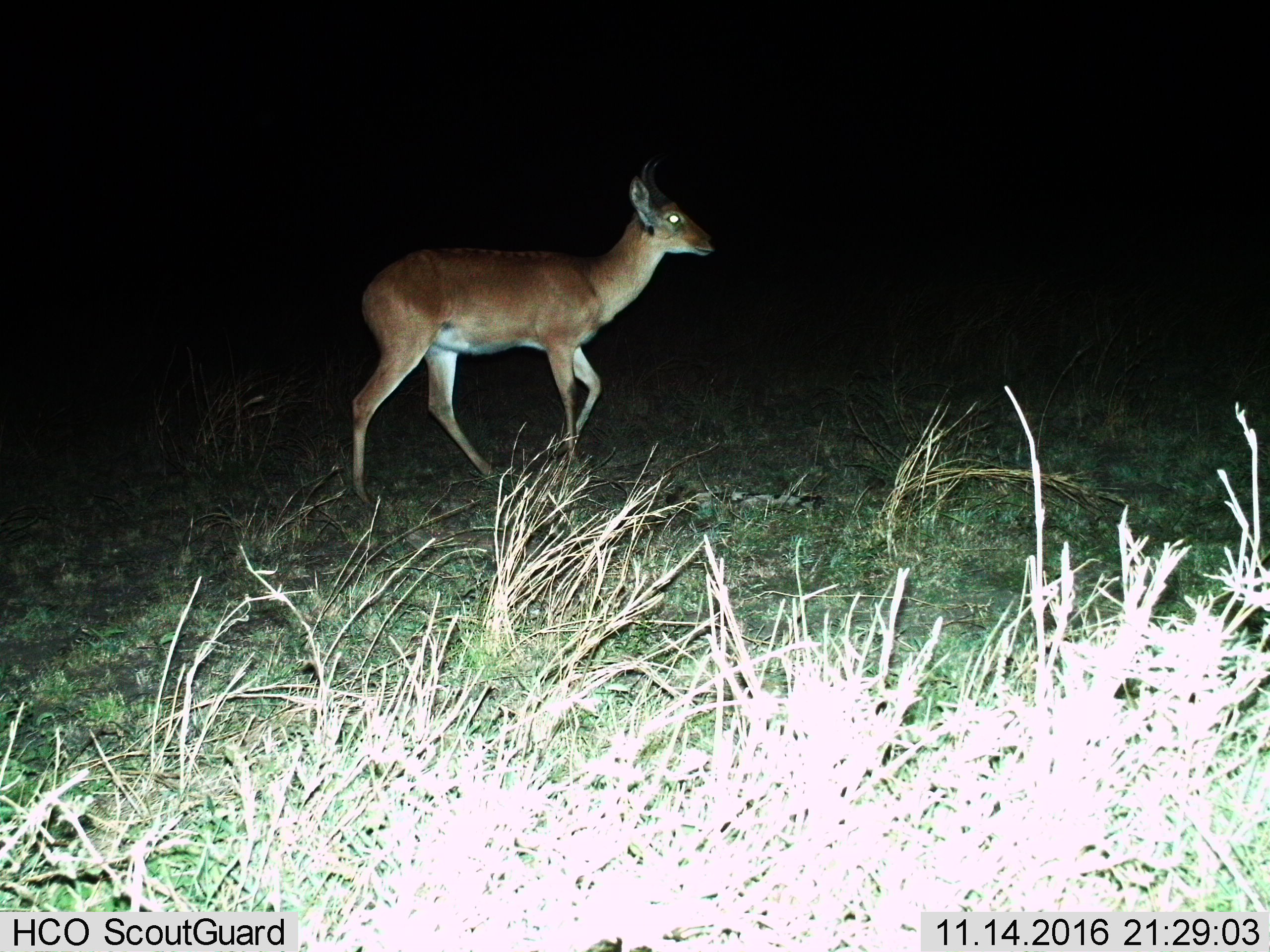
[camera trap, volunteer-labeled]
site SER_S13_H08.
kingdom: Animalia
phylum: Chordata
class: Mammalia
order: Artiodactyla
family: Bovidae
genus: Redunca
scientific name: Redunca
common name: reedbuck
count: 1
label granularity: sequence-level